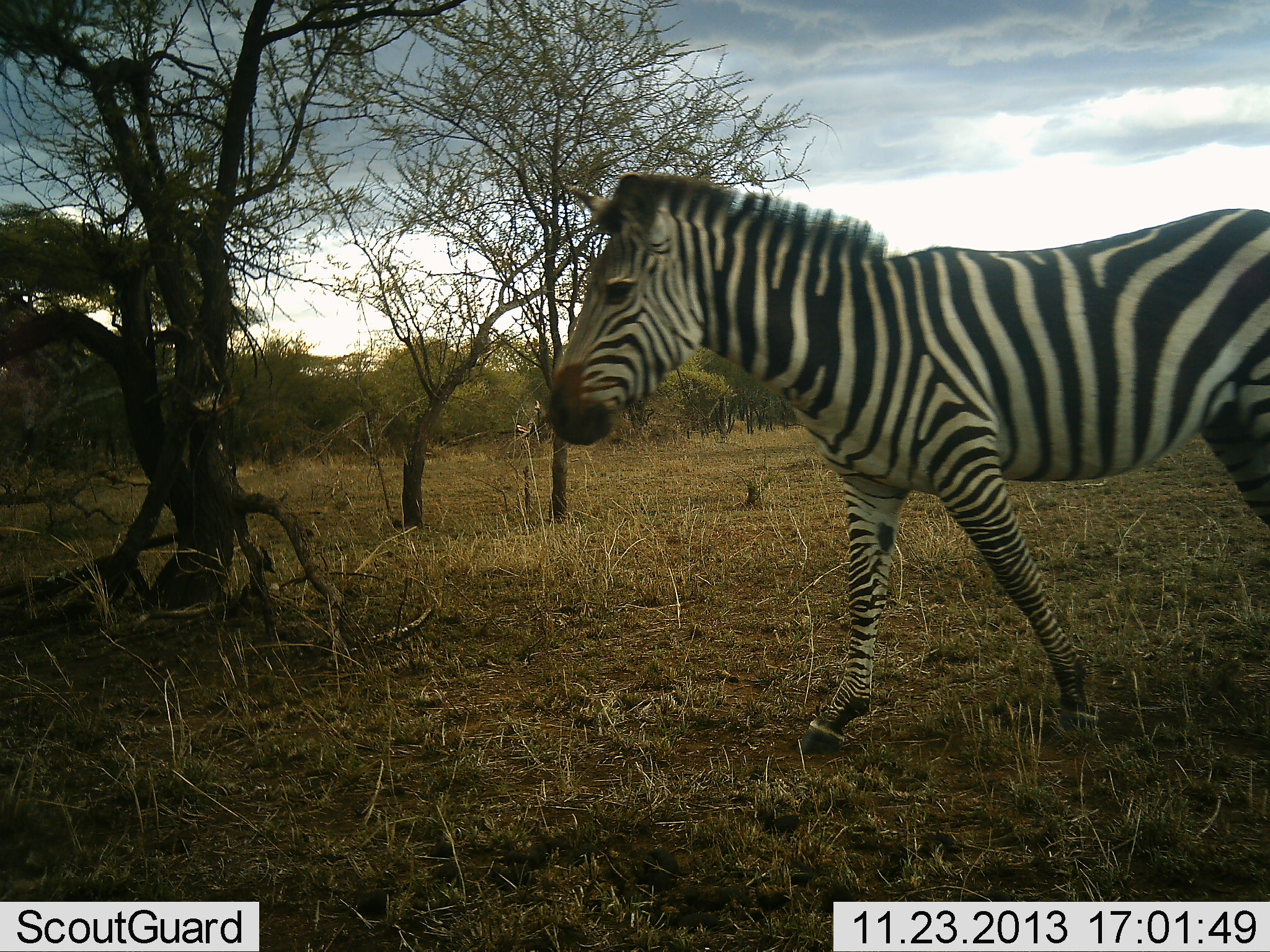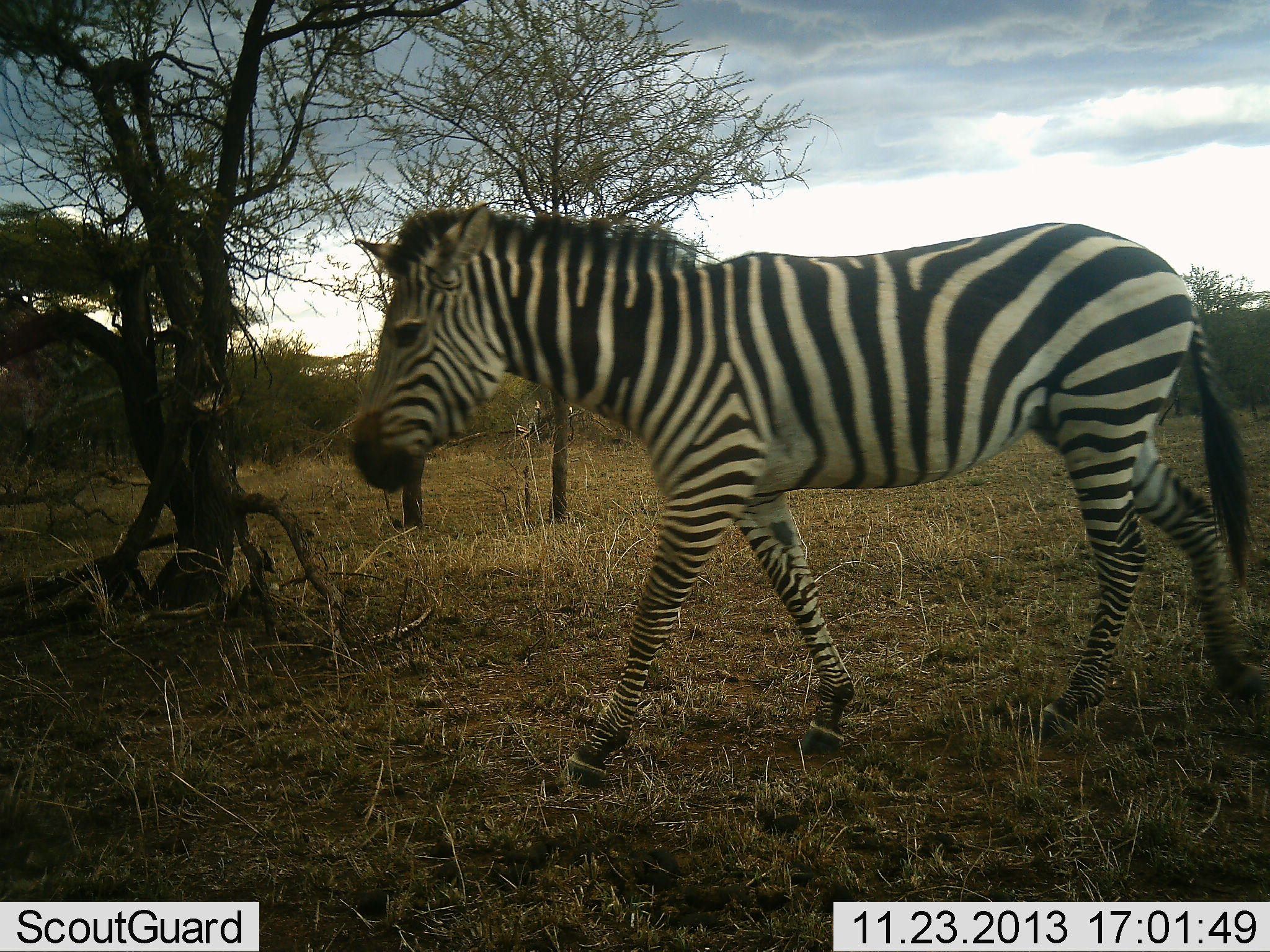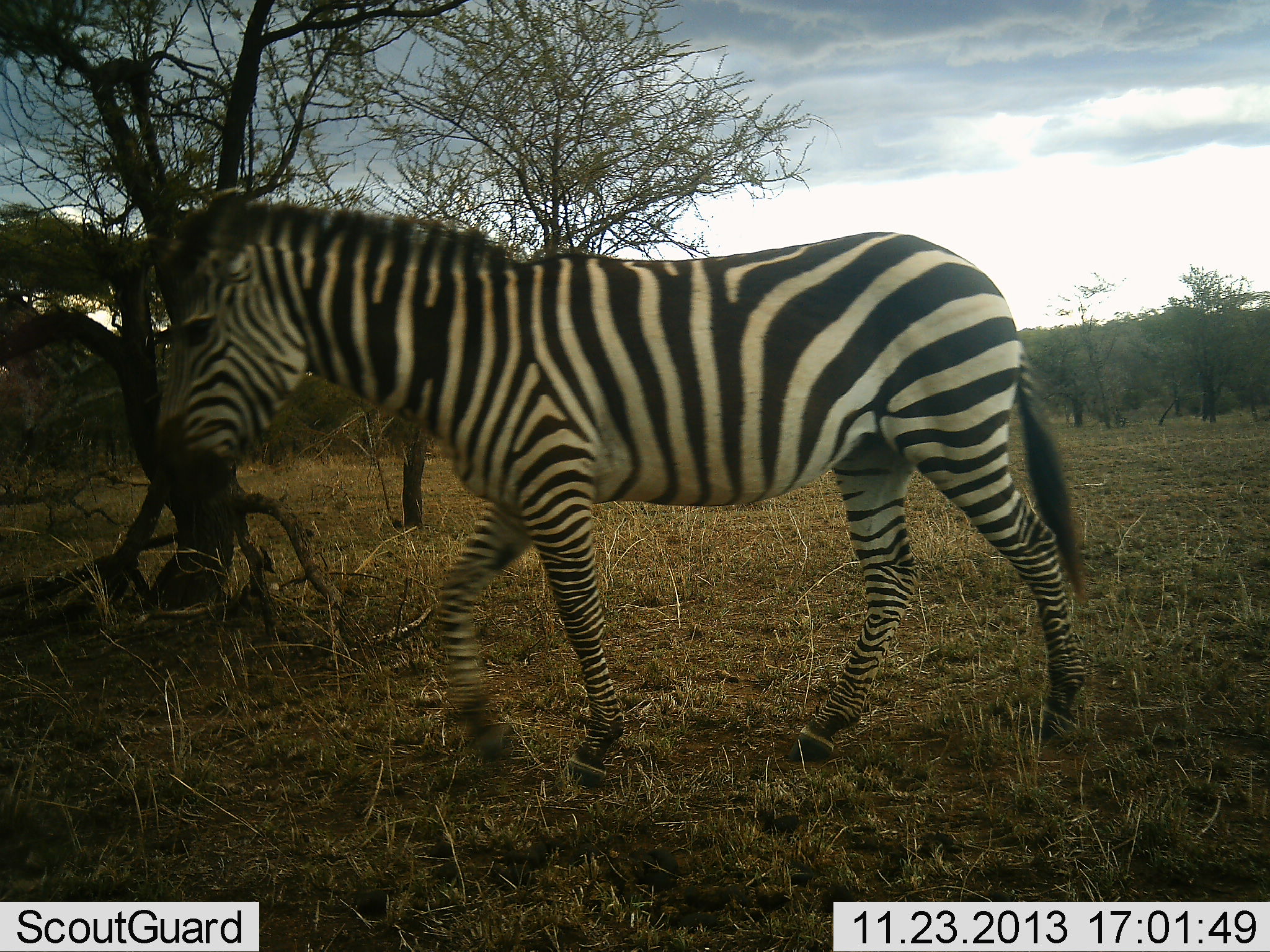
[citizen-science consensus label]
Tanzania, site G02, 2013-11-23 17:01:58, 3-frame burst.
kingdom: Animalia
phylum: Chordata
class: Mammalia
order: Perissodactyla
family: Equidae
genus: Equus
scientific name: Equus quagga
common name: plains zebra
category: zebra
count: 1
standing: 1%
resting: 0%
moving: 99%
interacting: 0%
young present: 0%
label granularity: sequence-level